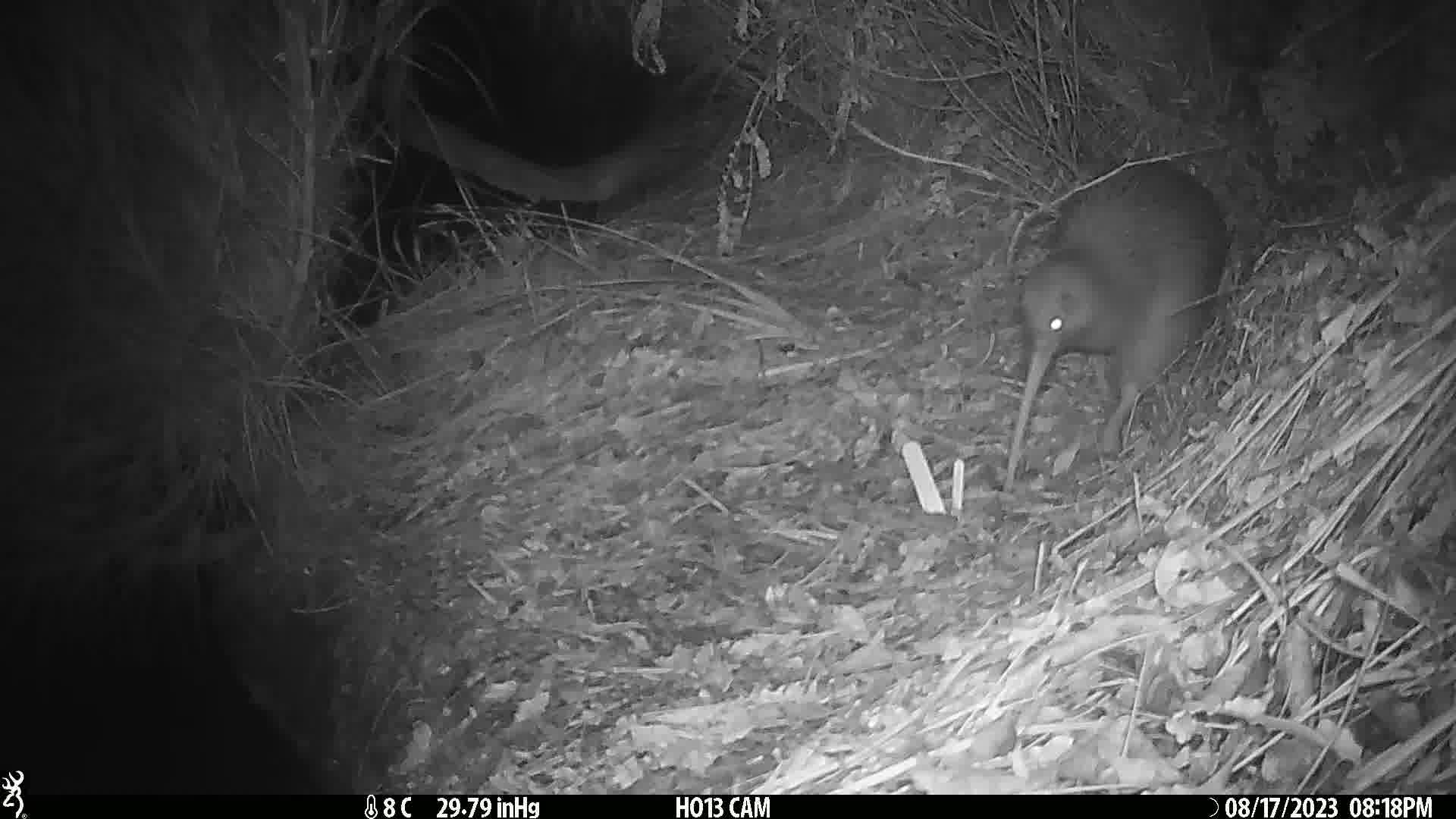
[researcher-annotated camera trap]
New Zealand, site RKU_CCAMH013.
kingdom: Animalia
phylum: Chordata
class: Aves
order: Apterygiformes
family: Apterygidae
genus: Apteryx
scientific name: Apteryx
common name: kiwi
Kiwi (Apteryx).